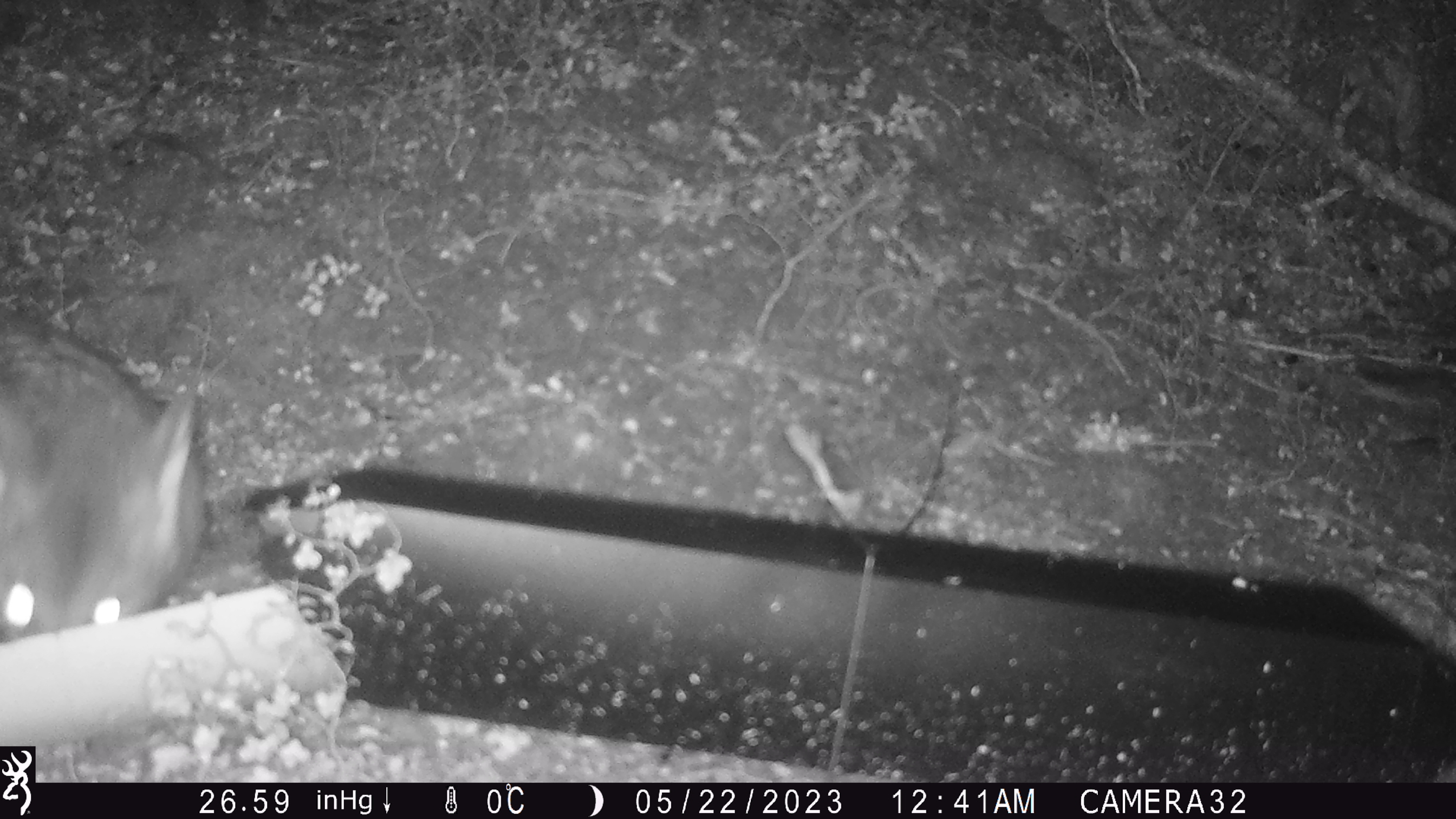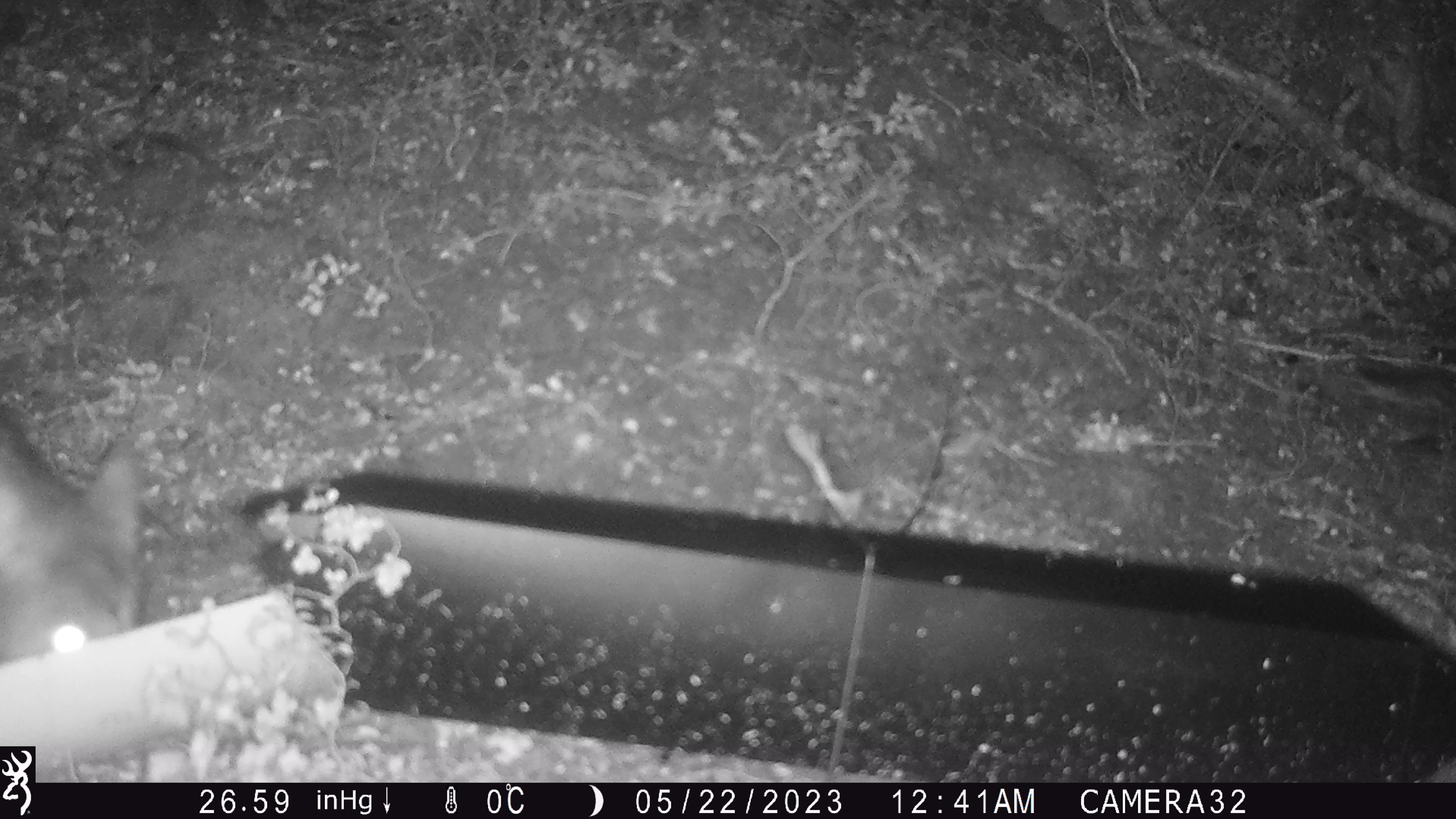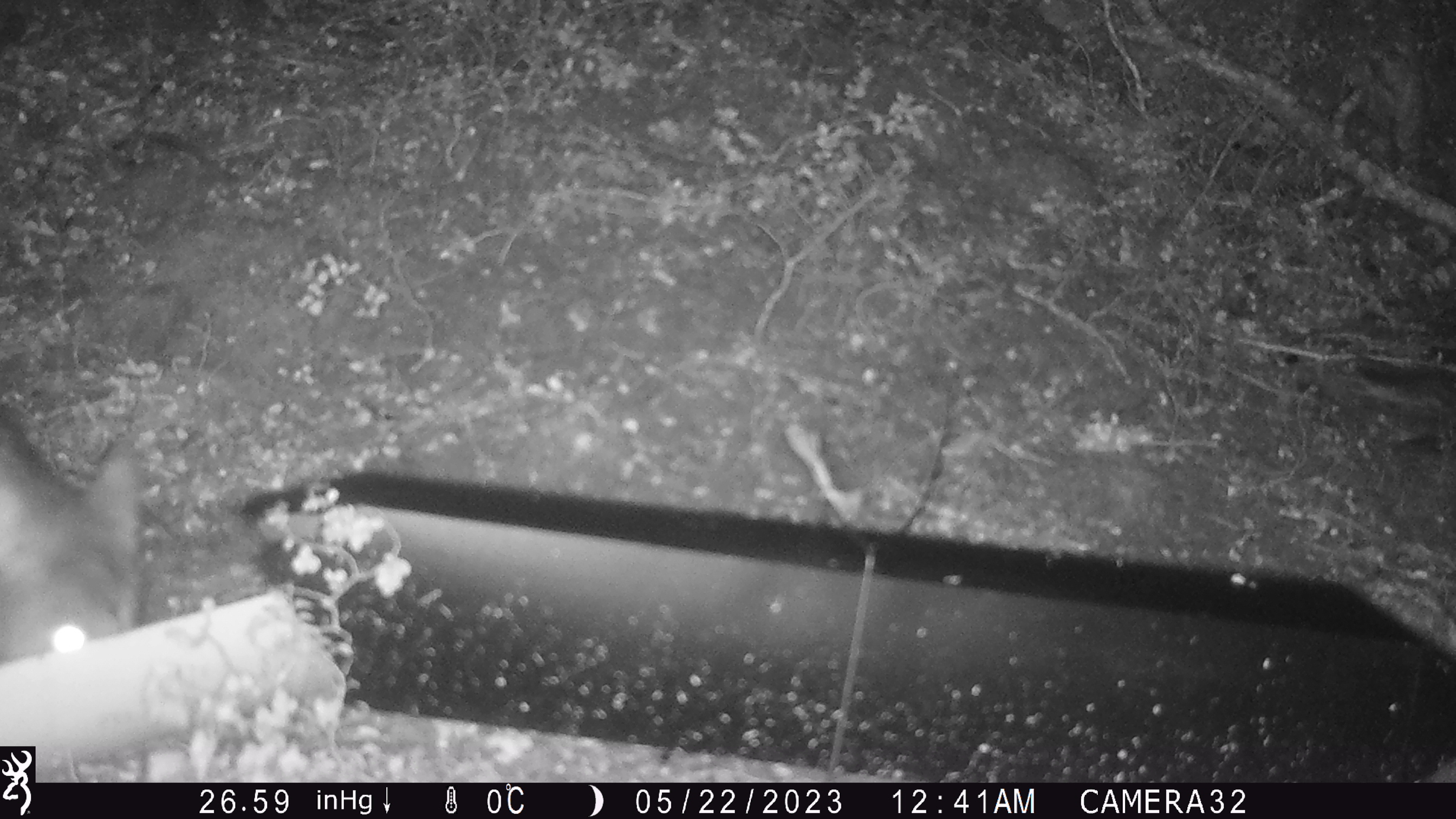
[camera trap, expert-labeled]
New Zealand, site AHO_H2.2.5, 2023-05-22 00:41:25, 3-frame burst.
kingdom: Animalia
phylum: Chordata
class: Mammalia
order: Carnivora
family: Mustelidae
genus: Mustela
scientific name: Mustela erminea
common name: stoat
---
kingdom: Animalia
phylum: Chordata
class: Mammalia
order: Diprotodontia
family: Phalangeridae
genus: Trichosurus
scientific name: Trichosurus vulpecula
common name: common brushtail possum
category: possum